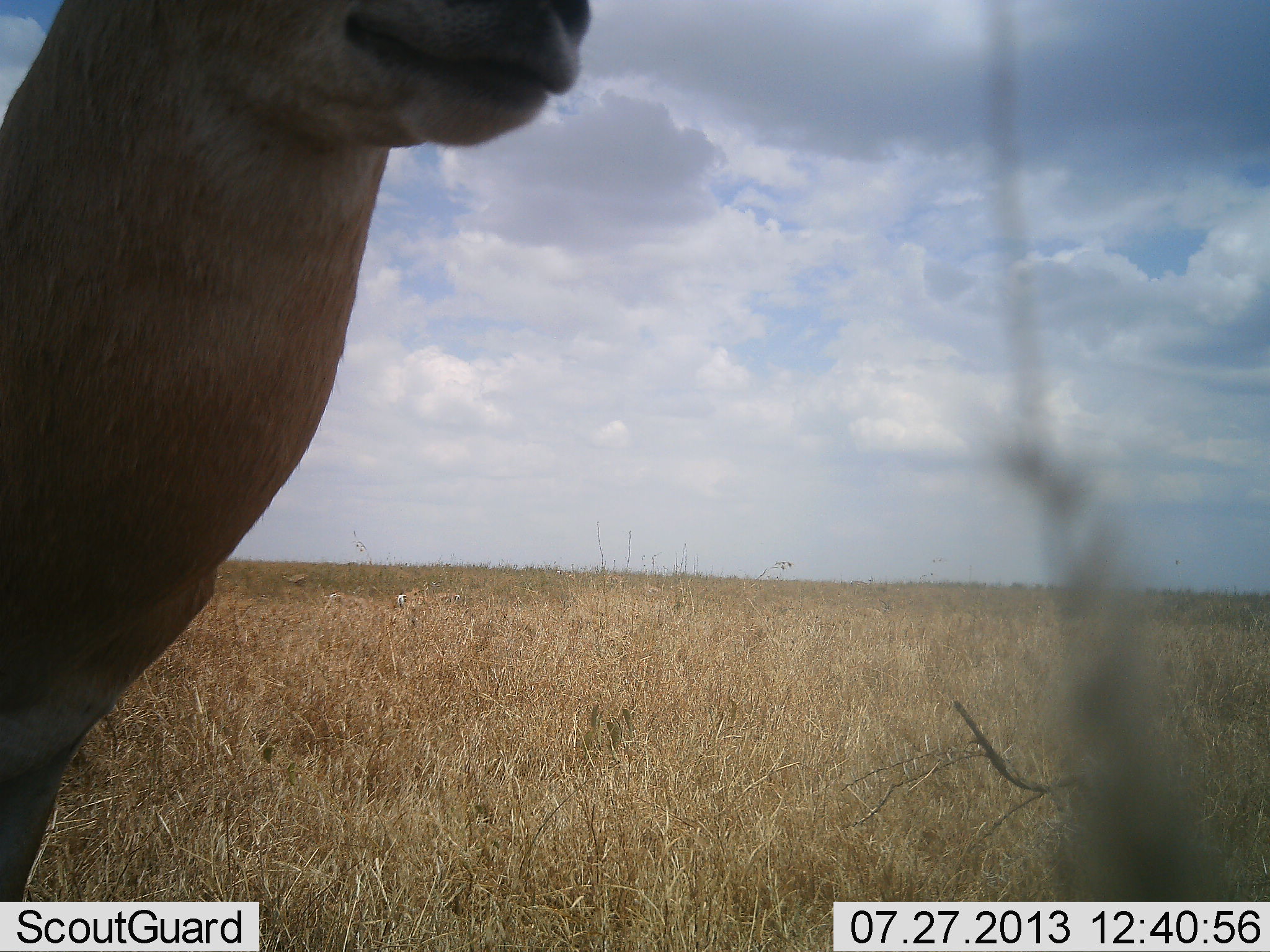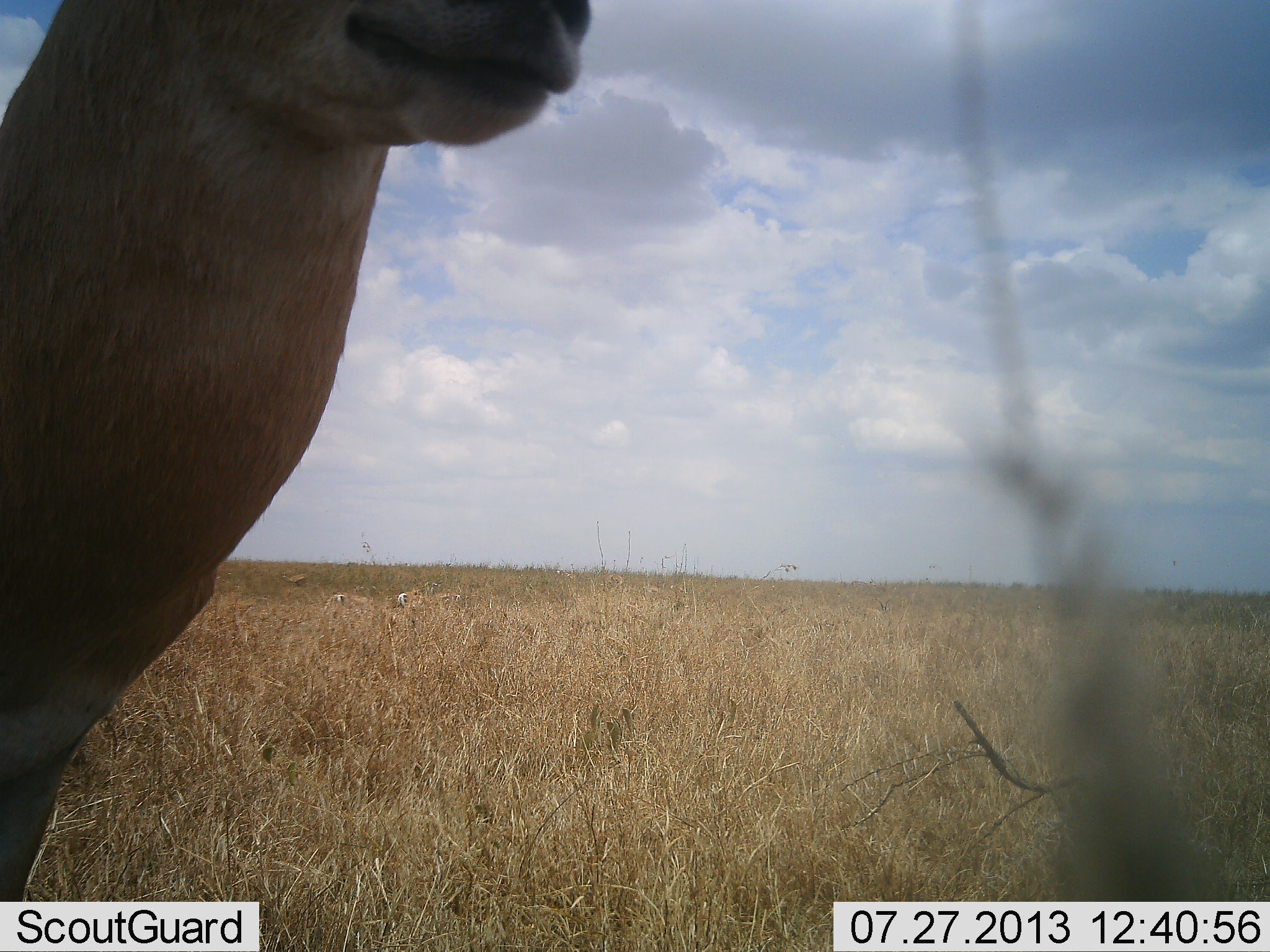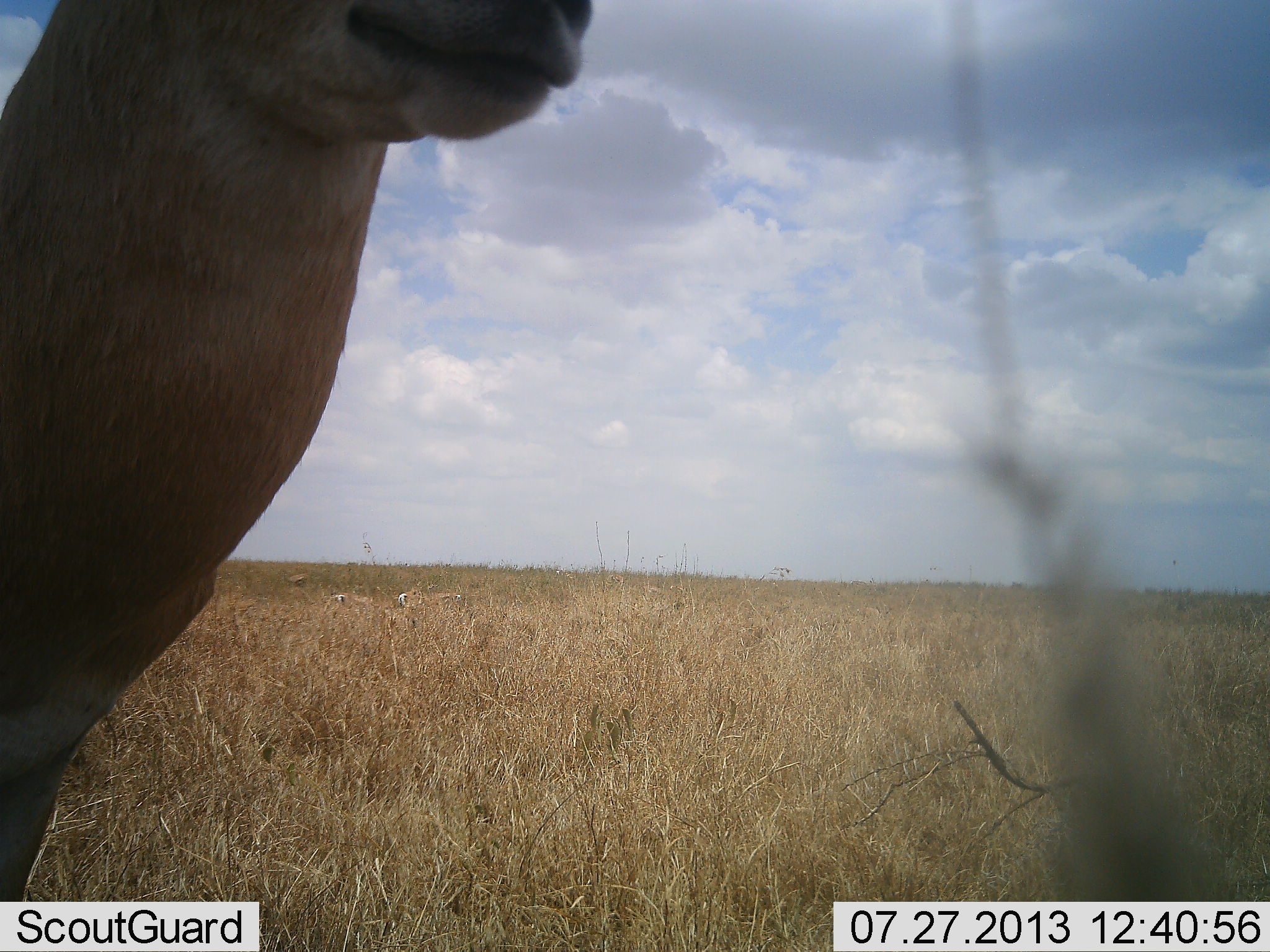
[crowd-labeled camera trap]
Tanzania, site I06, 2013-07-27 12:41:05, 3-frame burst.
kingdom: Animalia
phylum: Chordata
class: Mammalia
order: Artiodactyla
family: Bovidae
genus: Nanger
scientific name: Nanger granti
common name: grant's gazelle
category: gazellegrants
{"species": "gazellegrants (grant's gazelle) (Nanger granti)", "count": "1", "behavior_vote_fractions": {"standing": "92%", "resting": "0%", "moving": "0%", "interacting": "8%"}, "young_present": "0%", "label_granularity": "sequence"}